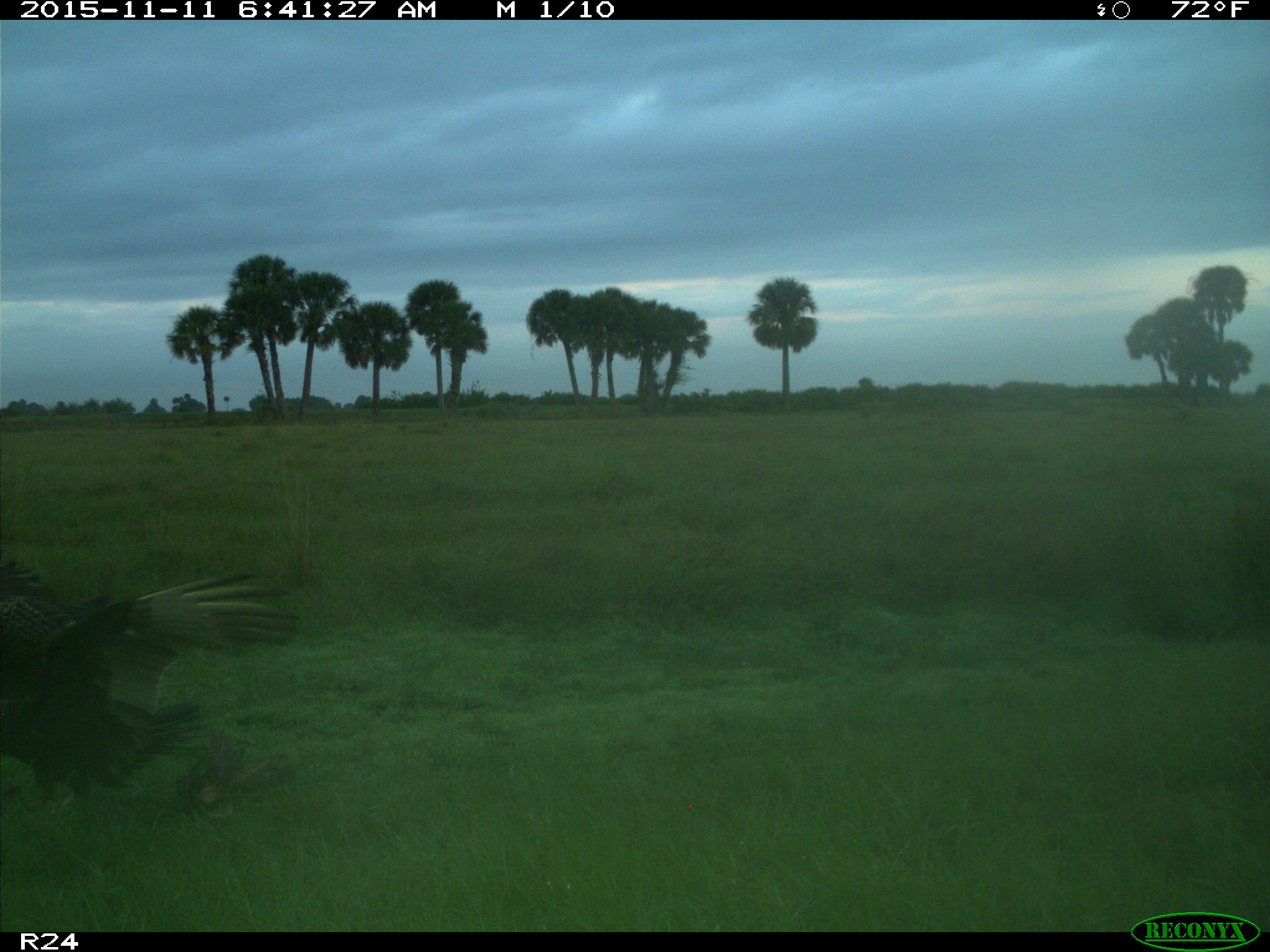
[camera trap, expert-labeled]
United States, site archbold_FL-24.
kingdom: Animalia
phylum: Chordata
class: Aves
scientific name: Aves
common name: birds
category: unidentified bird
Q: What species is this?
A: Unidentified bird (birds) (Aves).